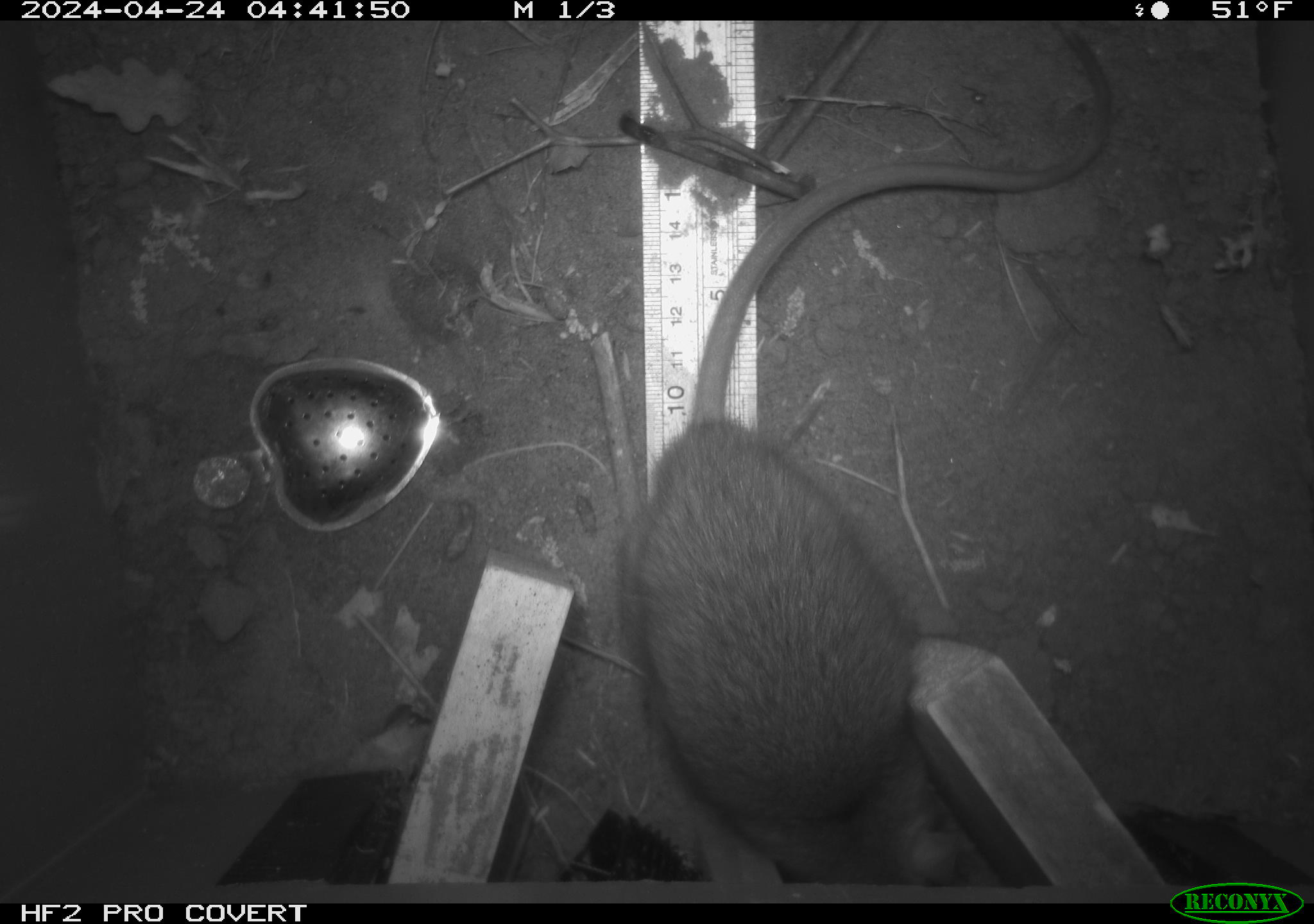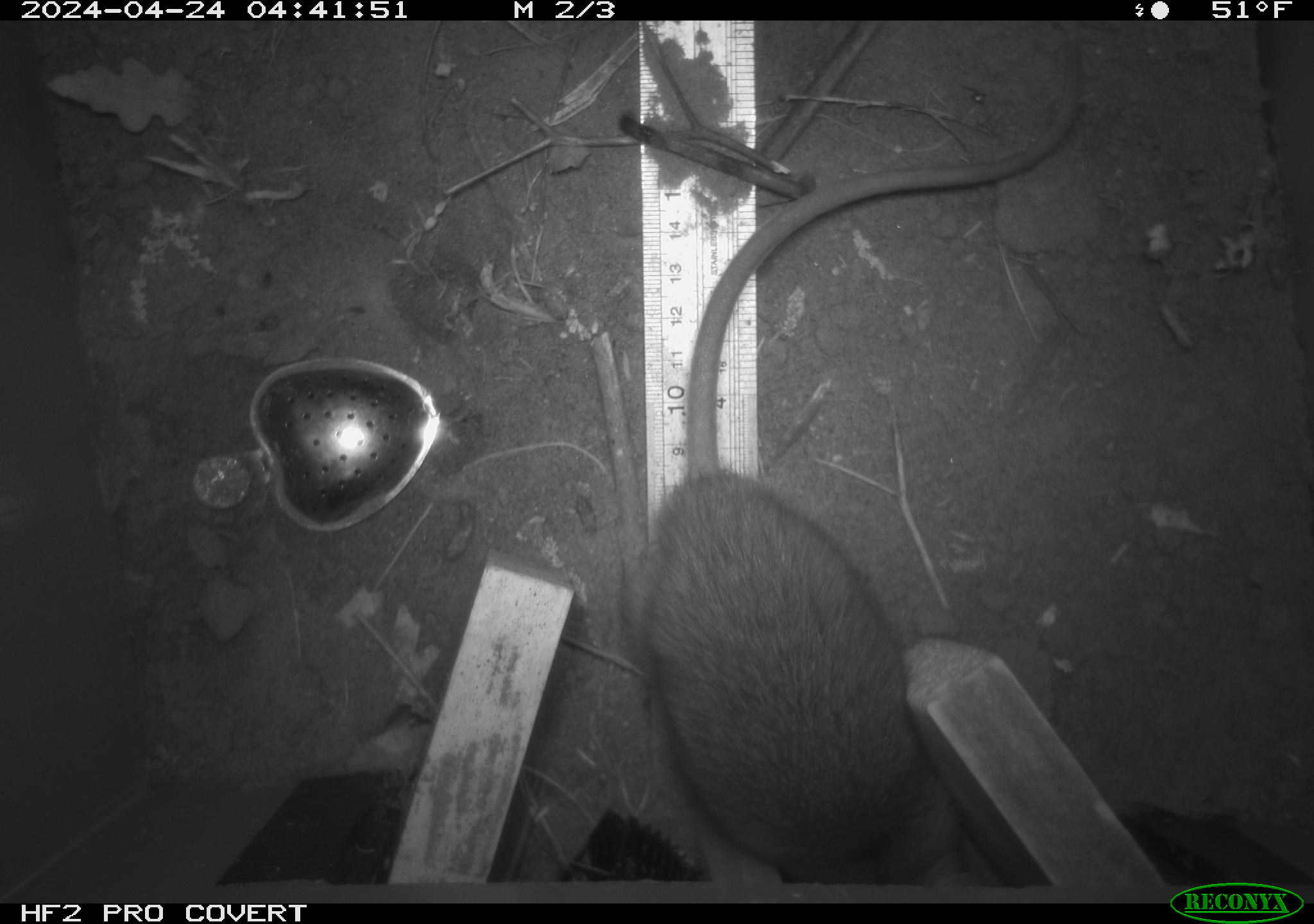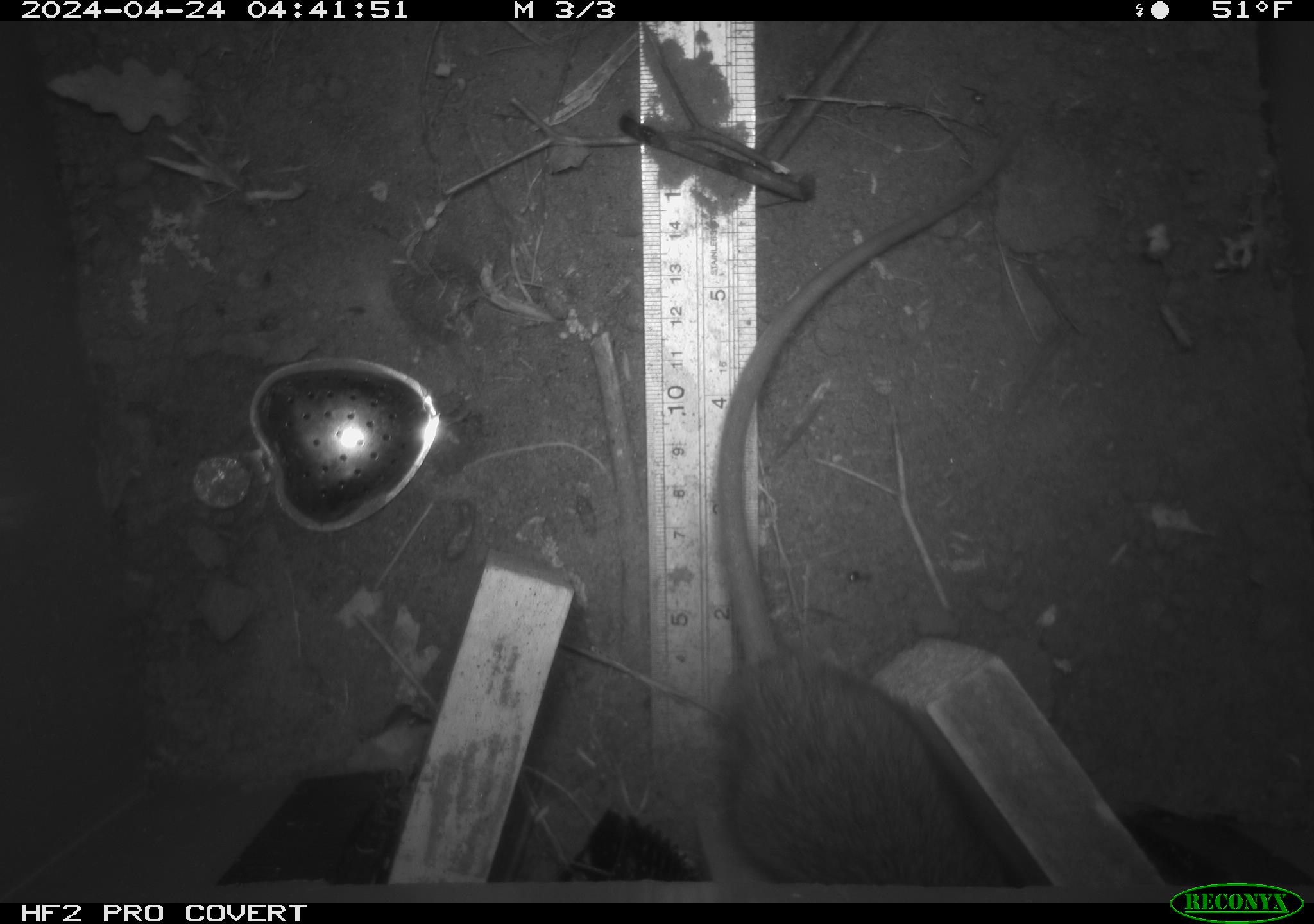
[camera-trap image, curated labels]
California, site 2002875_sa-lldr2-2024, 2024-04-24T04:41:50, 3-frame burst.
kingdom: Animalia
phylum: Chordata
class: Mammalia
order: Rodentia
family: Muridae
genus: Rattus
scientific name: Rattus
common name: rat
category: rattus species